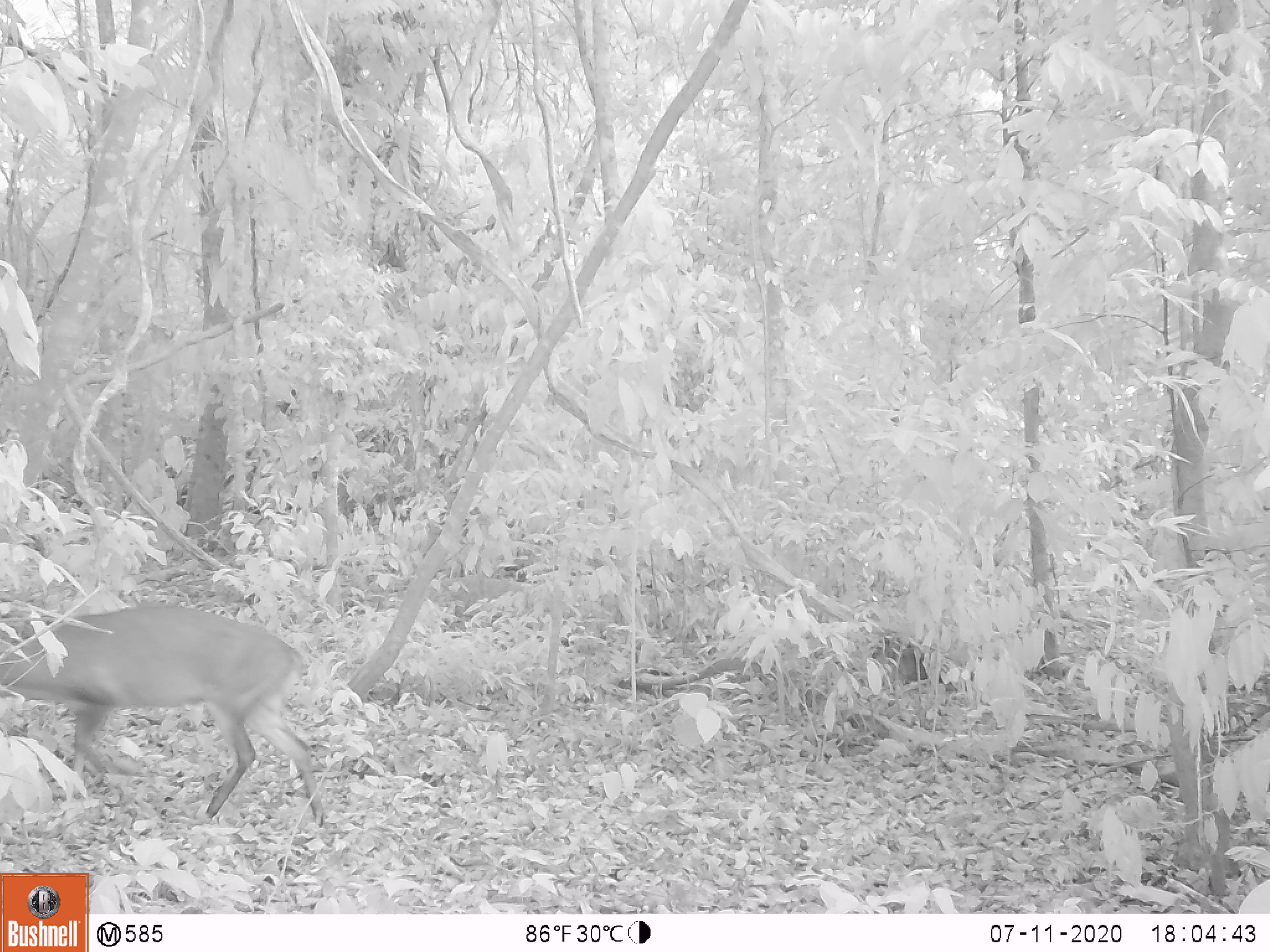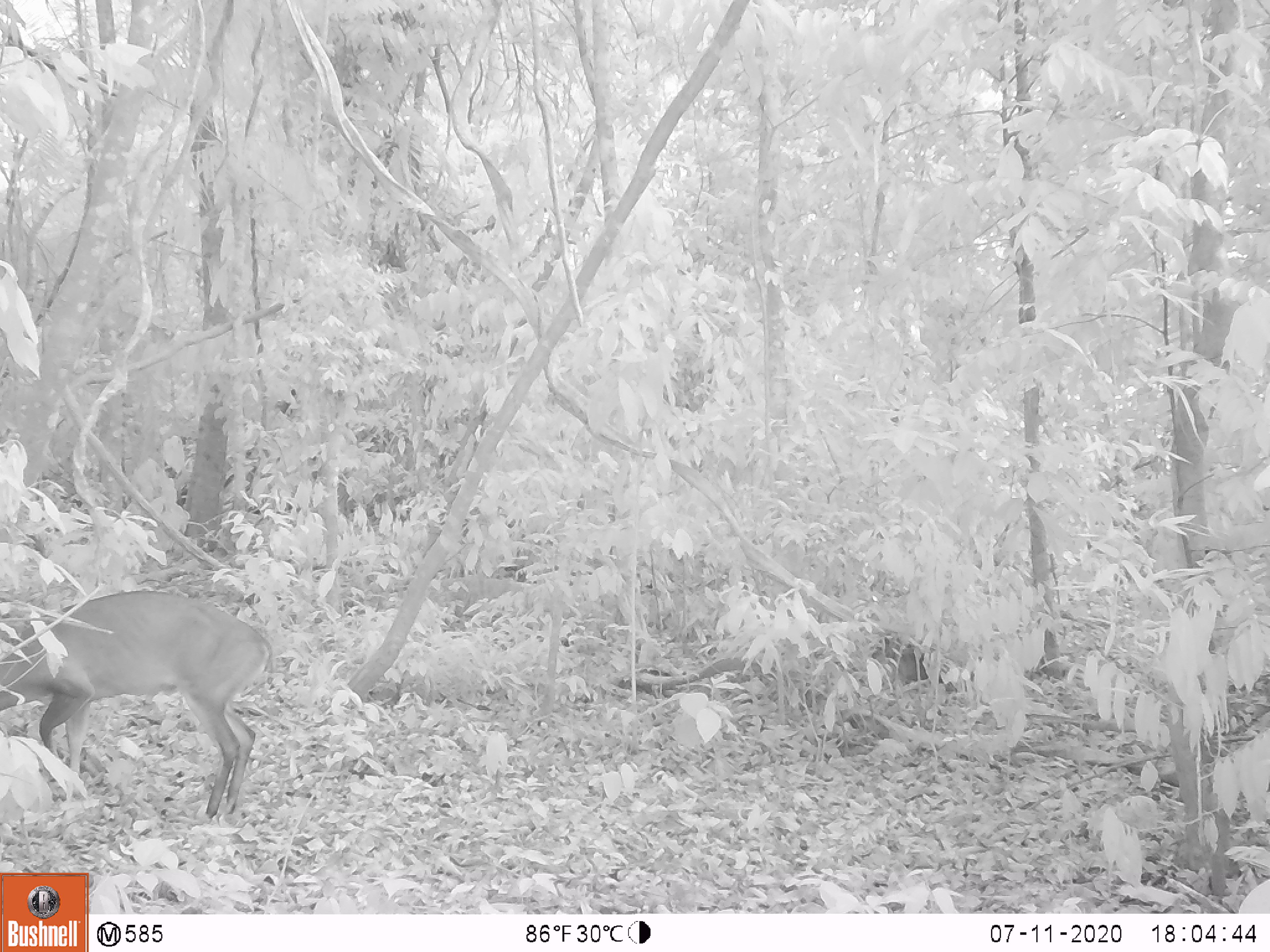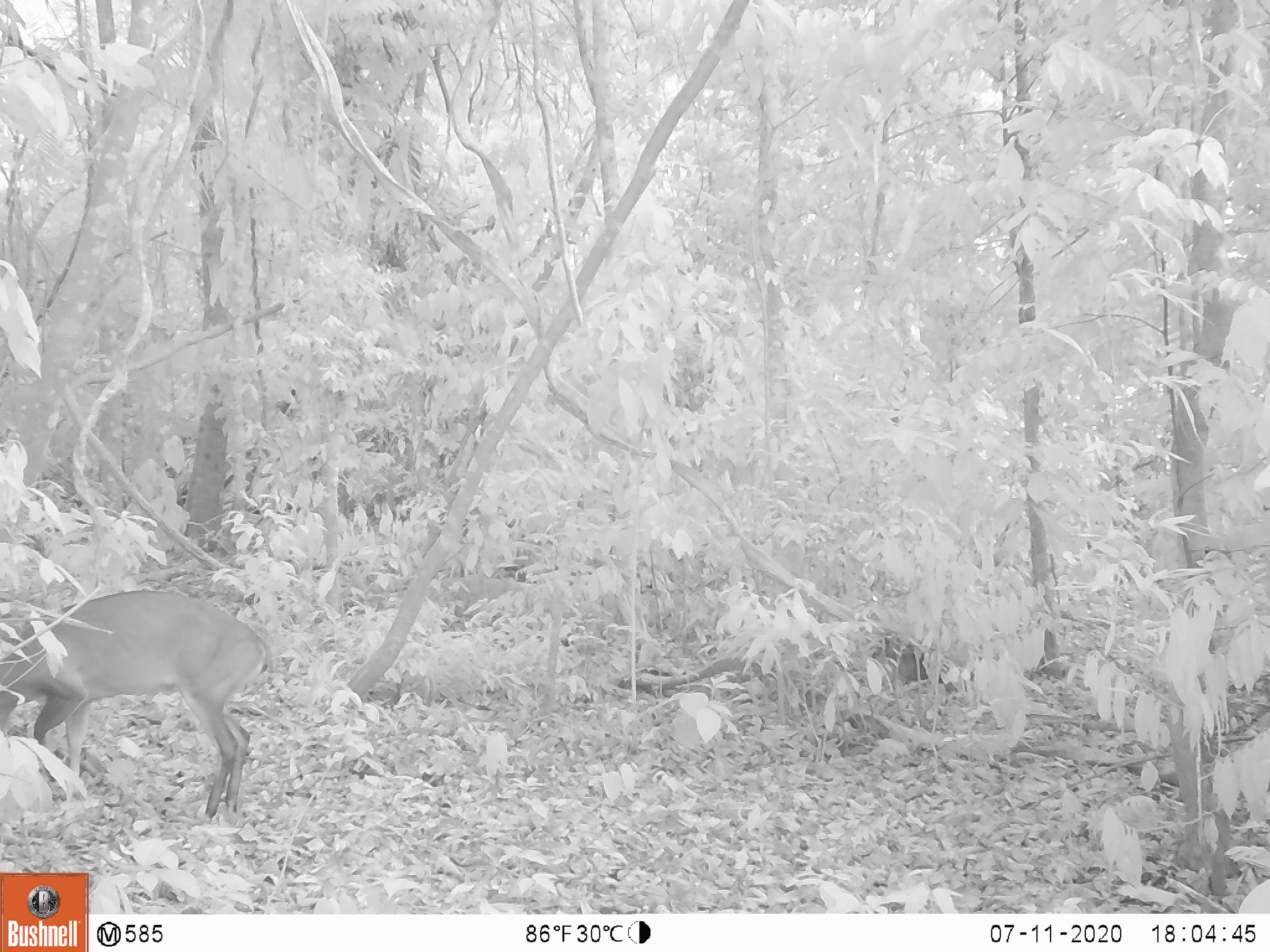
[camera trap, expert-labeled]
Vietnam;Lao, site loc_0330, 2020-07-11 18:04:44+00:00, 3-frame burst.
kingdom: Animalia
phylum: Chordata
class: Mammalia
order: Artiodactyla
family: Cervidae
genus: Muntiacus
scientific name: Muntiacus vuquangensis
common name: large-antlered muntjac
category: large antlered muntjac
Large antlered muntjac (large-antlered muntjac) (Muntiacus vuquangensis). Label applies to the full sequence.